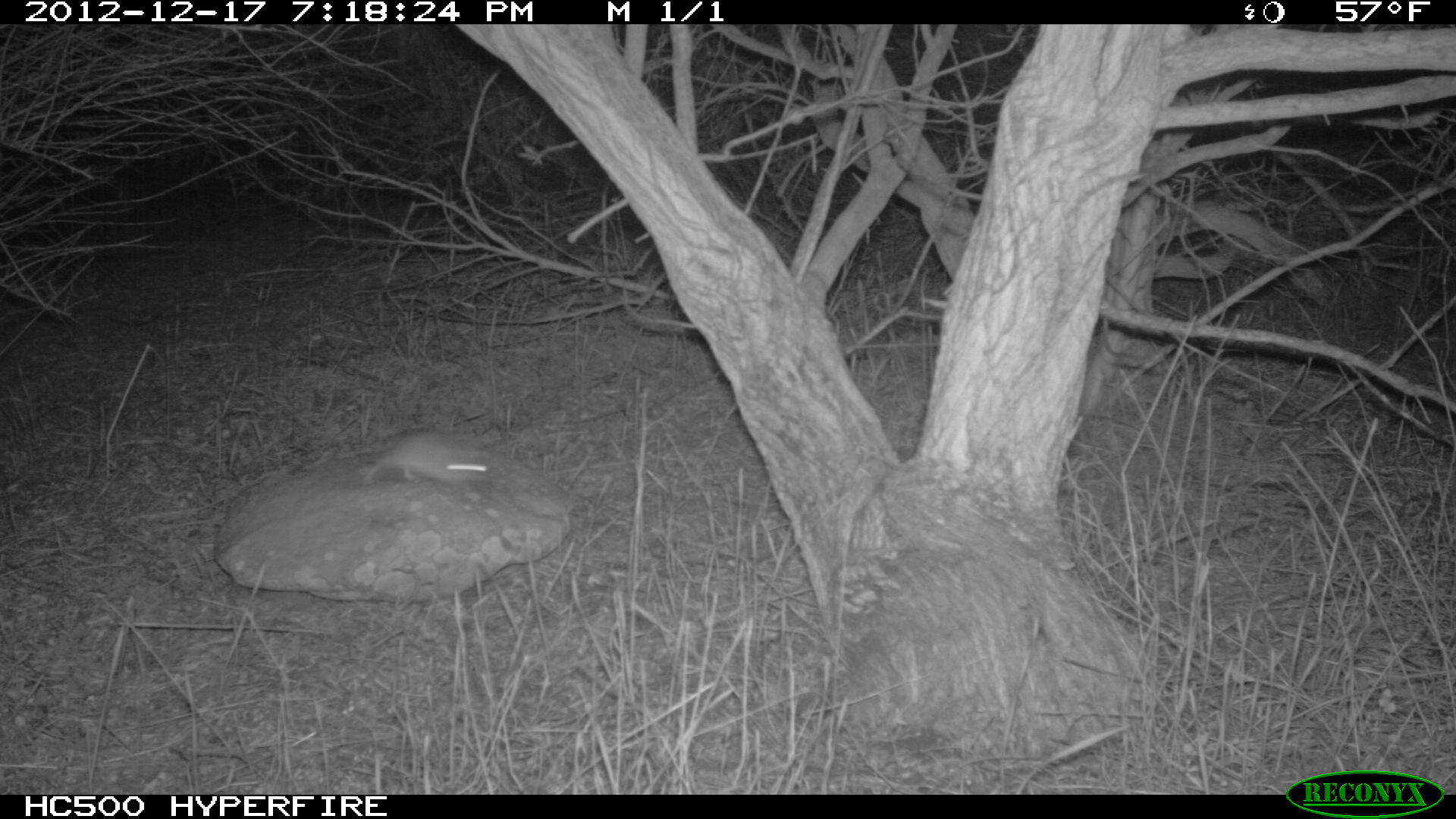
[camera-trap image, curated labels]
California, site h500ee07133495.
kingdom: Animalia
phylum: Chordata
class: Mammalia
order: Rodentia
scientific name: Rodentia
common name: rodent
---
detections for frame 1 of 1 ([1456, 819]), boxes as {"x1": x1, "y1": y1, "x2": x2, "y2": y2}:
rodent: {"x1": 365, "y1": 429, "x2": 493, "y2": 483}